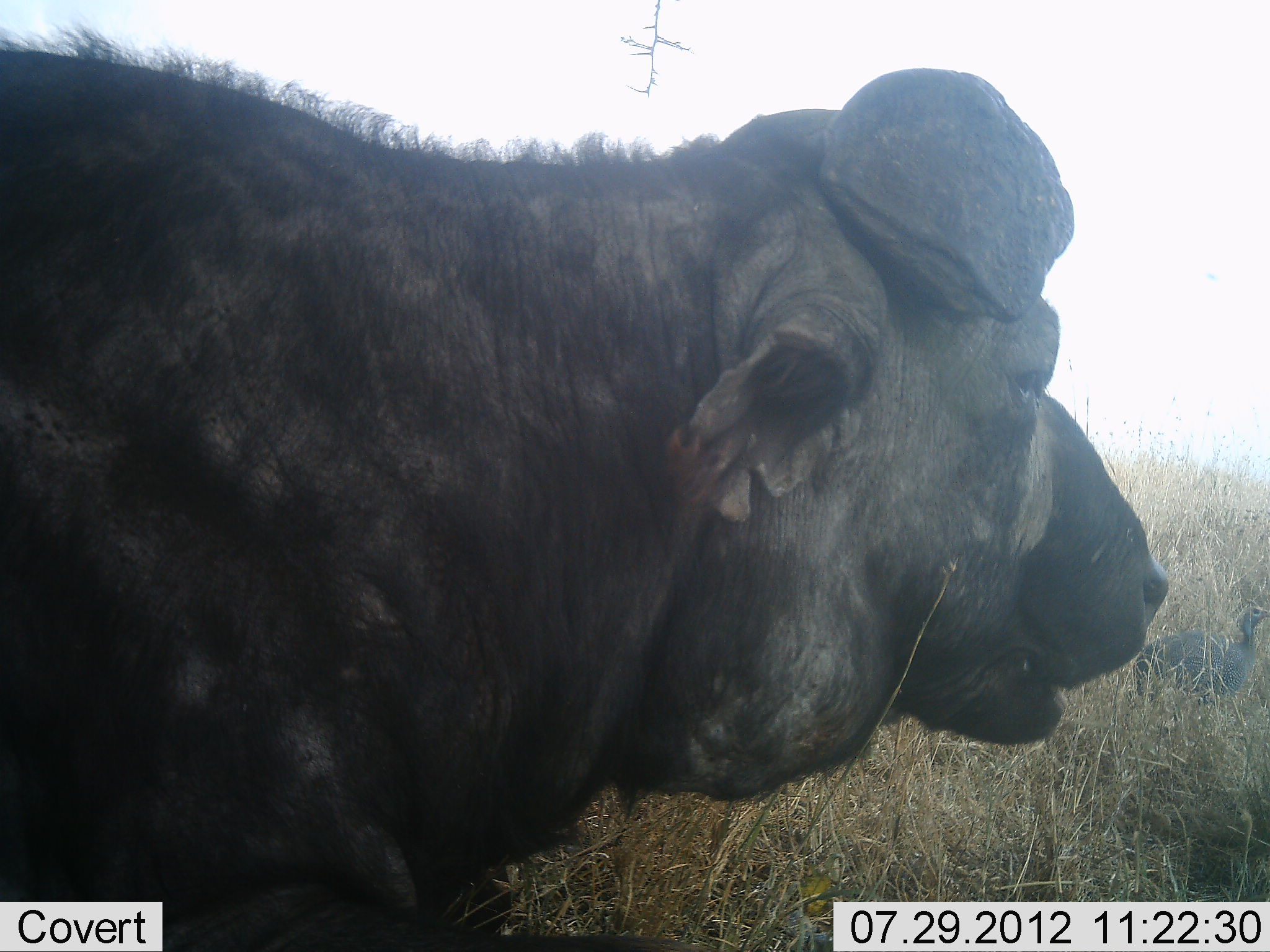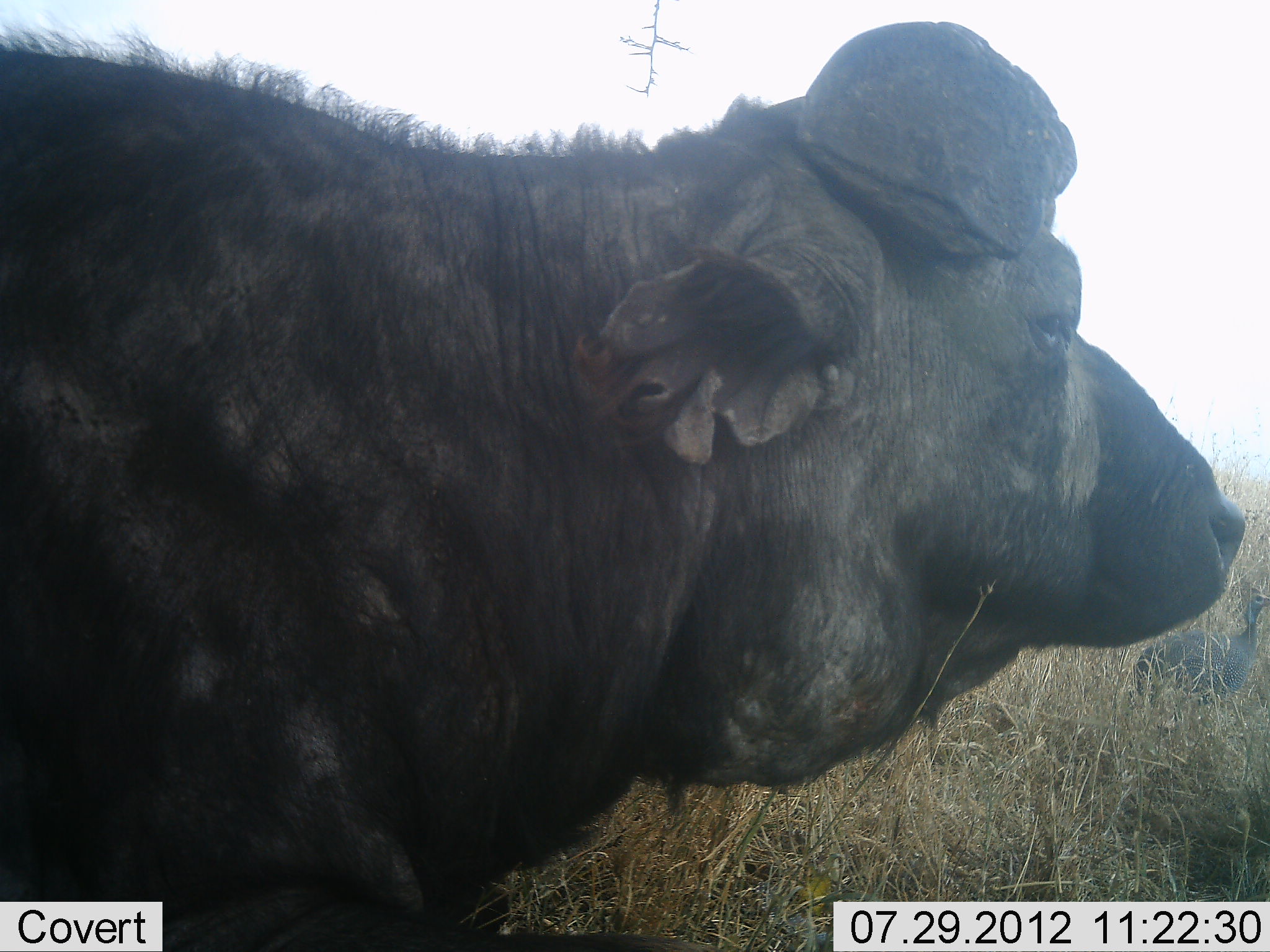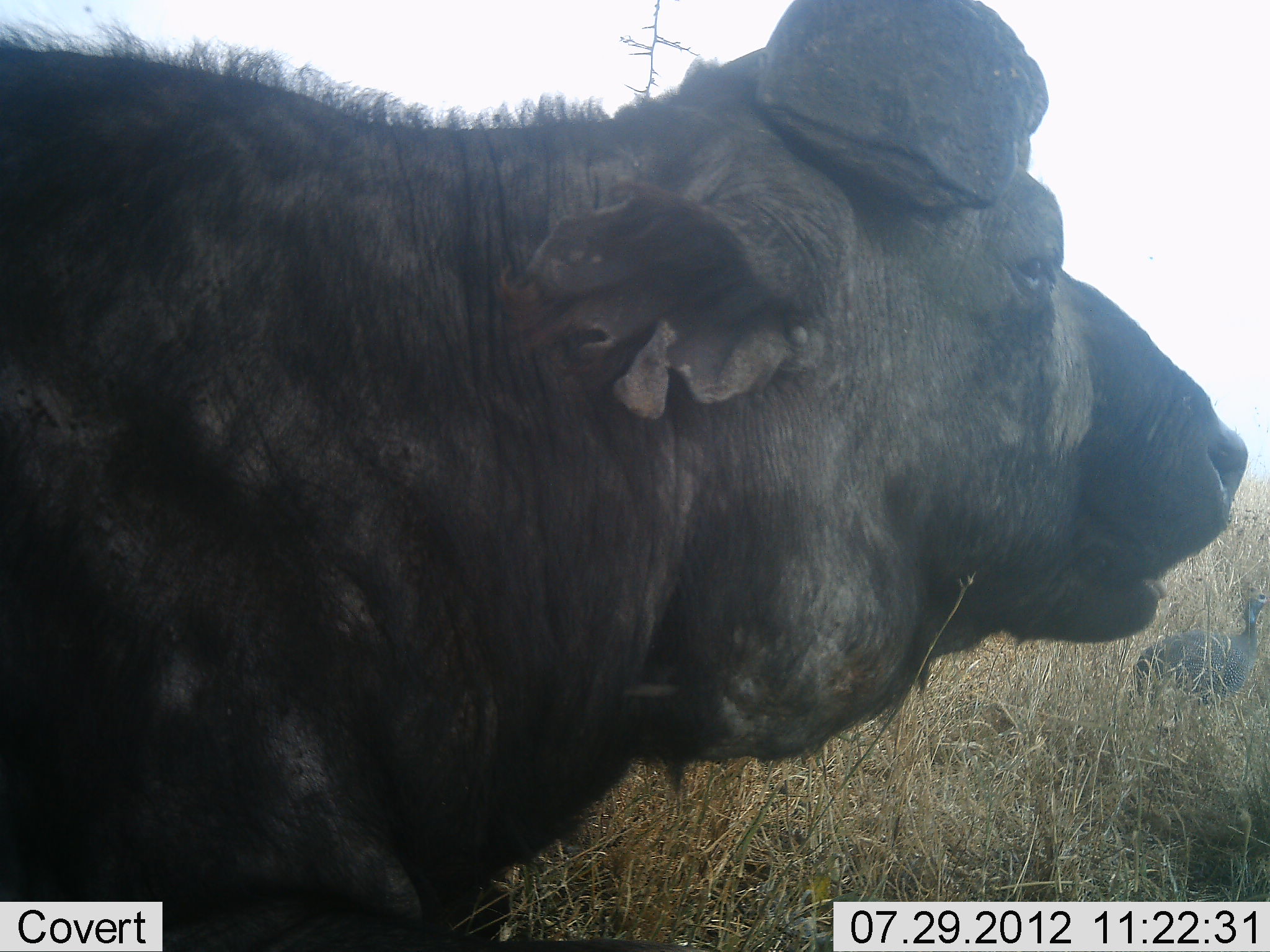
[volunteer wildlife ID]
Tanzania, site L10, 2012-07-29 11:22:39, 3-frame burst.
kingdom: Animalia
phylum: Chordata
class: Mammalia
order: Artiodactyla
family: Bovidae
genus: Syncerus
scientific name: Syncerus caffer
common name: cape buffalo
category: buffalo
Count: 1.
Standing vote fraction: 75%.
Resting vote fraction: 8%.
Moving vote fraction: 8%.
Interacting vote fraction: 0%.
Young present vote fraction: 0%.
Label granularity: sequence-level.